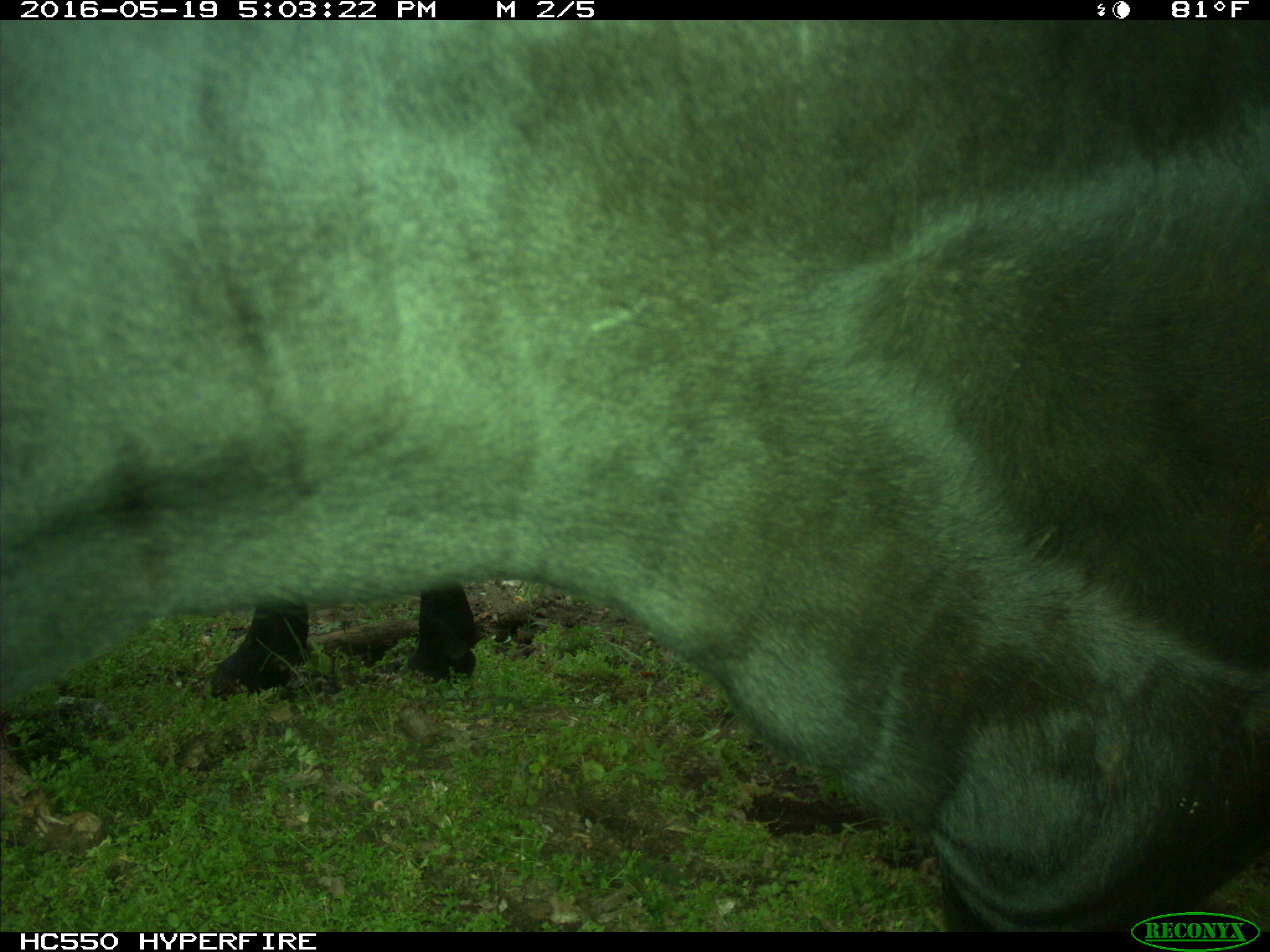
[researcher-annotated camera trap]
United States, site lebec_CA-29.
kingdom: Animalia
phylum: Chordata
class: Mammalia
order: Artiodactyla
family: Bovidae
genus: Bos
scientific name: Bos taurus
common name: domestic cow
Bos taurus (domestic cow).